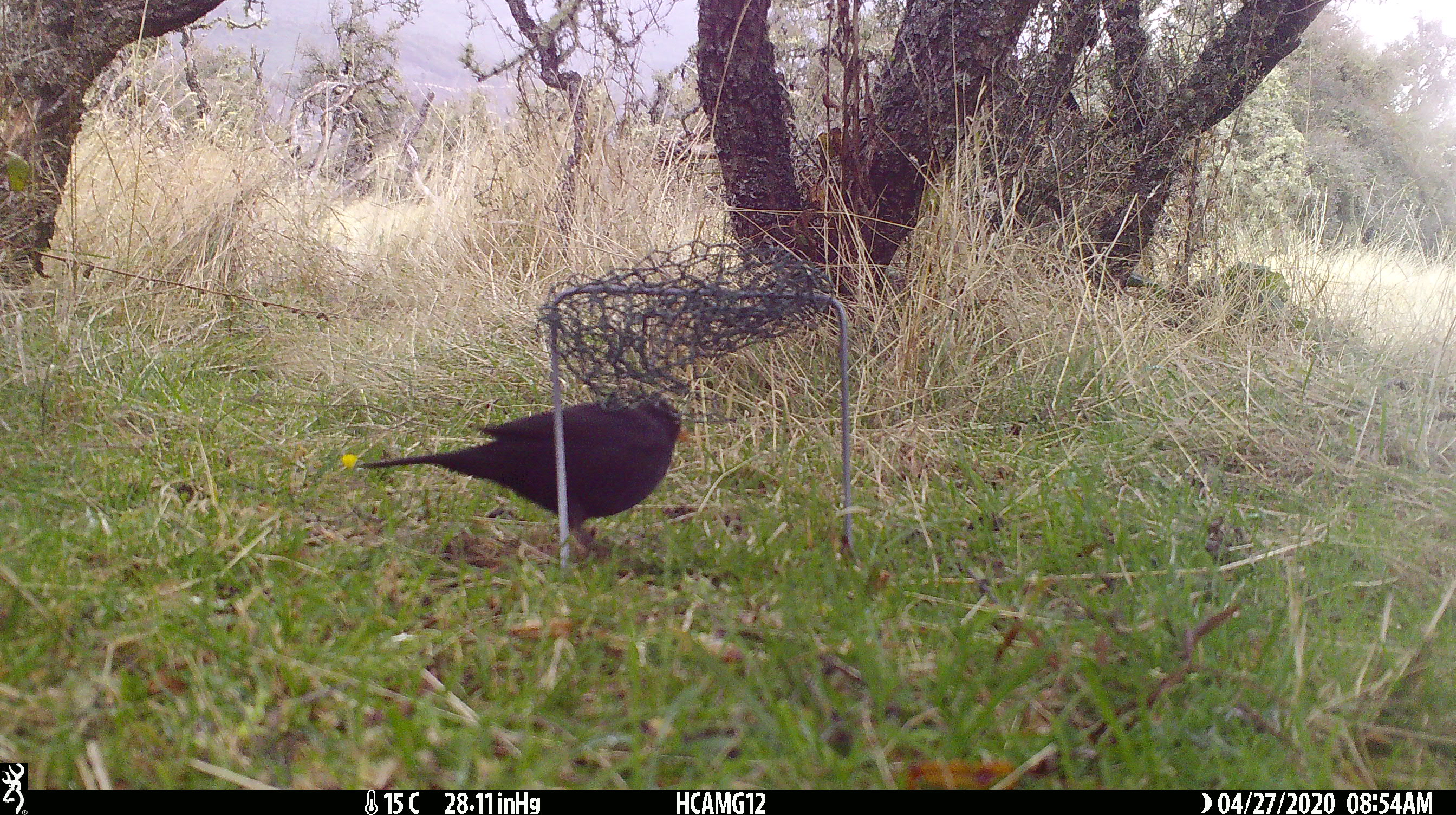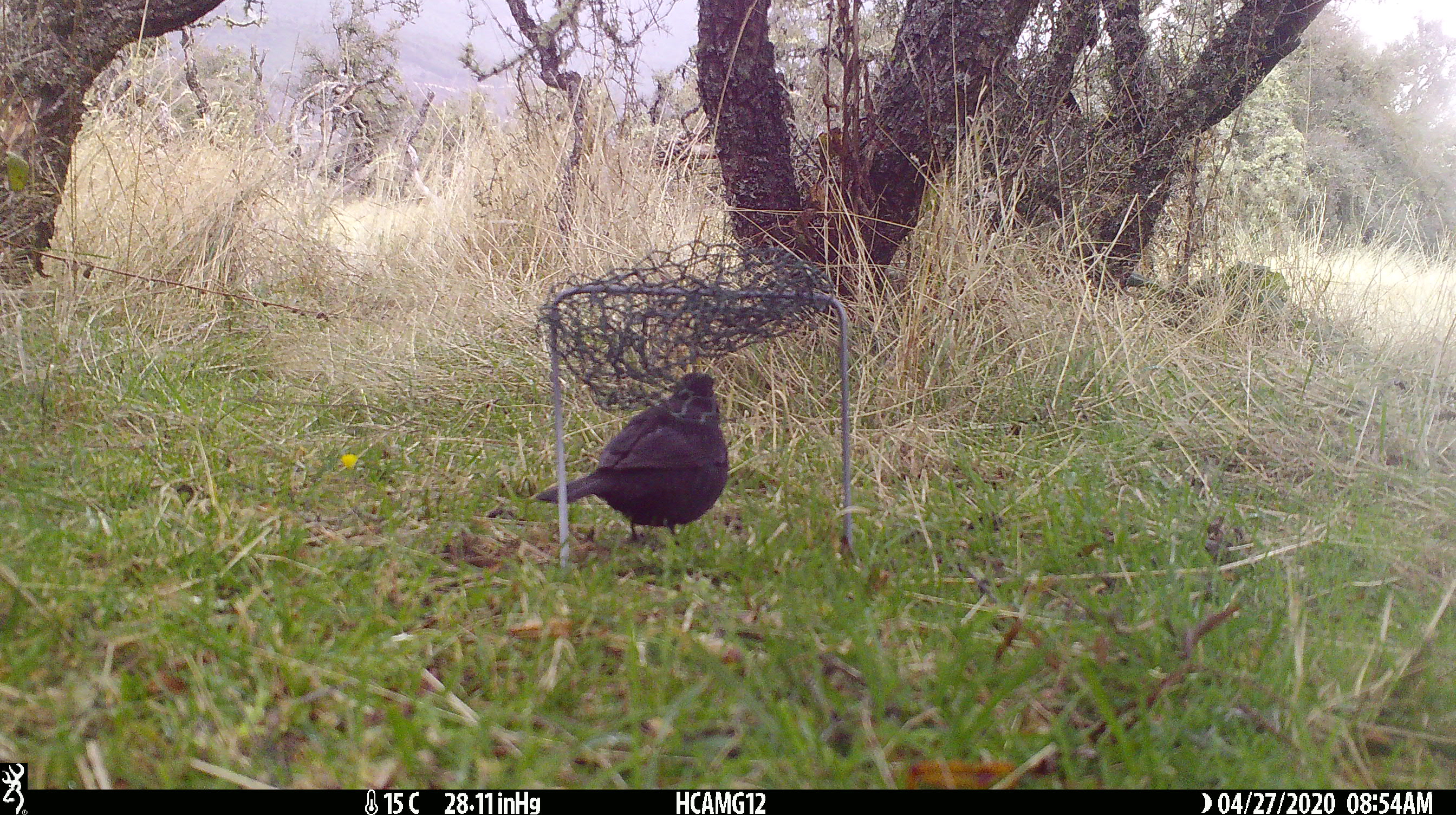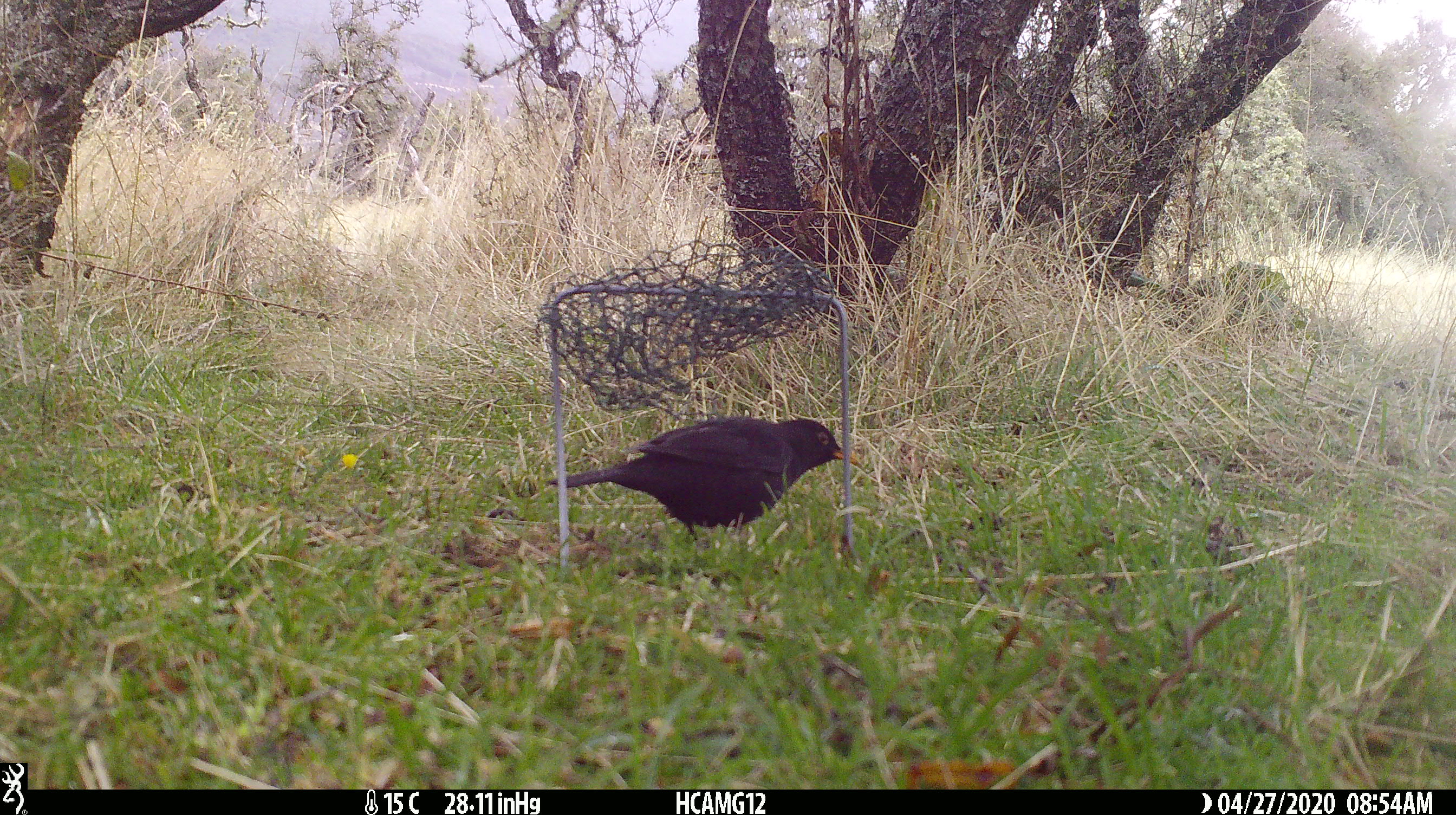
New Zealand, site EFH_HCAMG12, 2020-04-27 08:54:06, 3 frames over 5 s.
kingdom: Animalia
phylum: Chordata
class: Aves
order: Passeriformes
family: Turdidae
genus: Turdus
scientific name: Turdus merula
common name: eurasian blackbird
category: blackbird